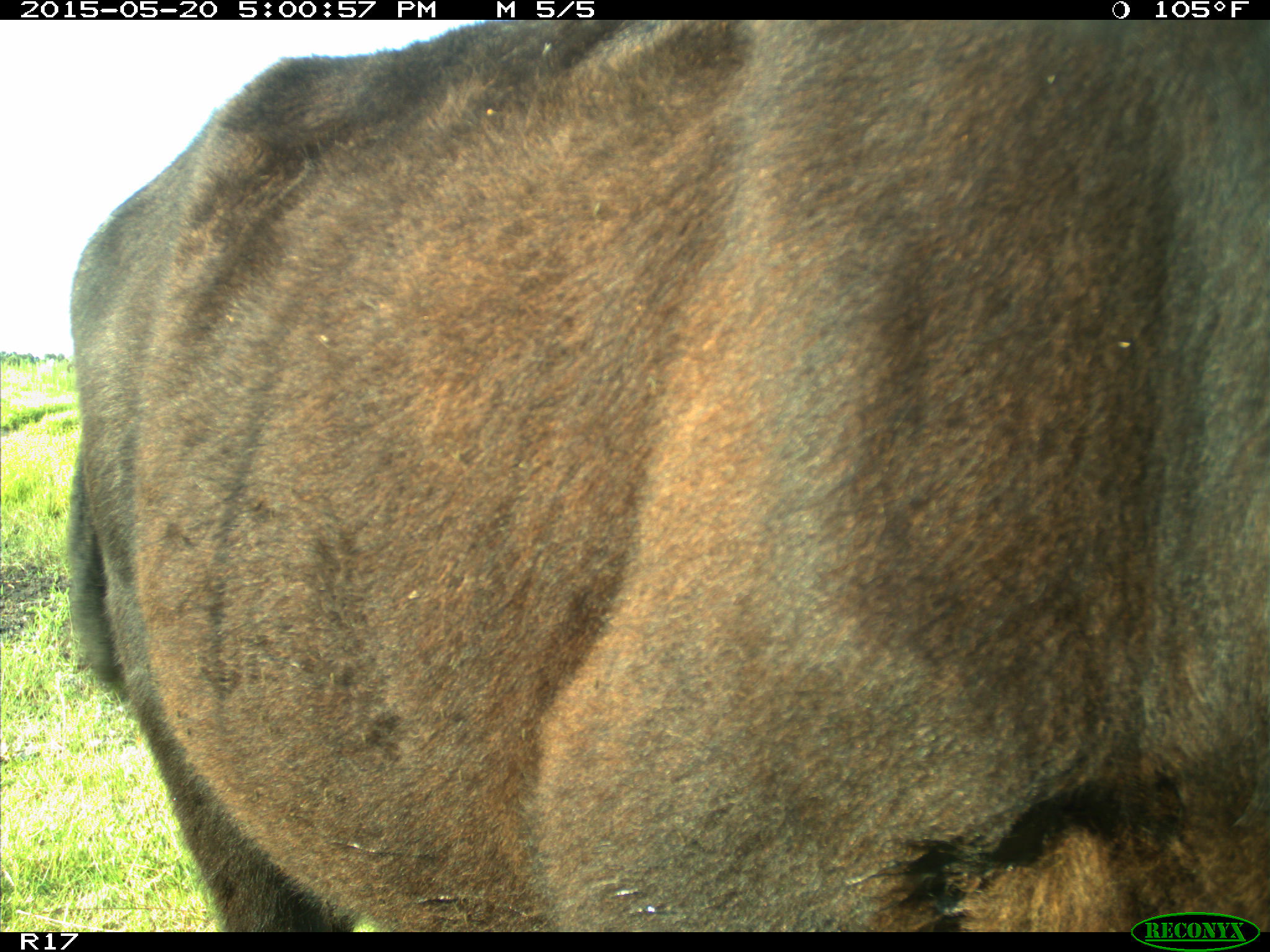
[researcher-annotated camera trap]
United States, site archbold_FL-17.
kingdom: Animalia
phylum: Chordata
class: Mammalia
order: Artiodactyla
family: Bovidae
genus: Bos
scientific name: Bos taurus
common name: domestic cow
Bos taurus (domestic cow).